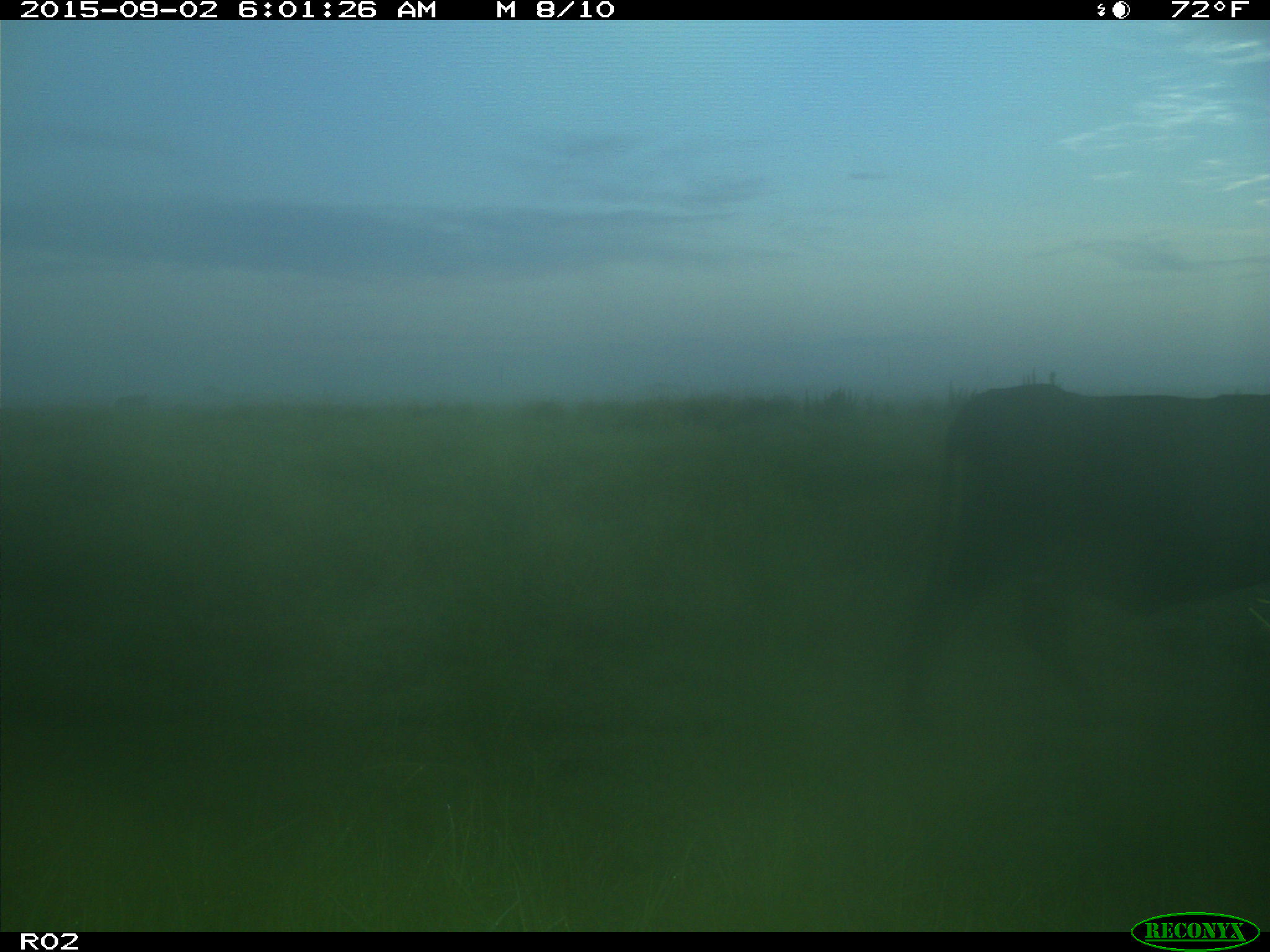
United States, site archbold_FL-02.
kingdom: Animalia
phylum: Chordata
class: Mammalia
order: Artiodactyla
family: Bovidae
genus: Bos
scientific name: Bos taurus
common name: domestic cow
Bos taurus (domestic cow).